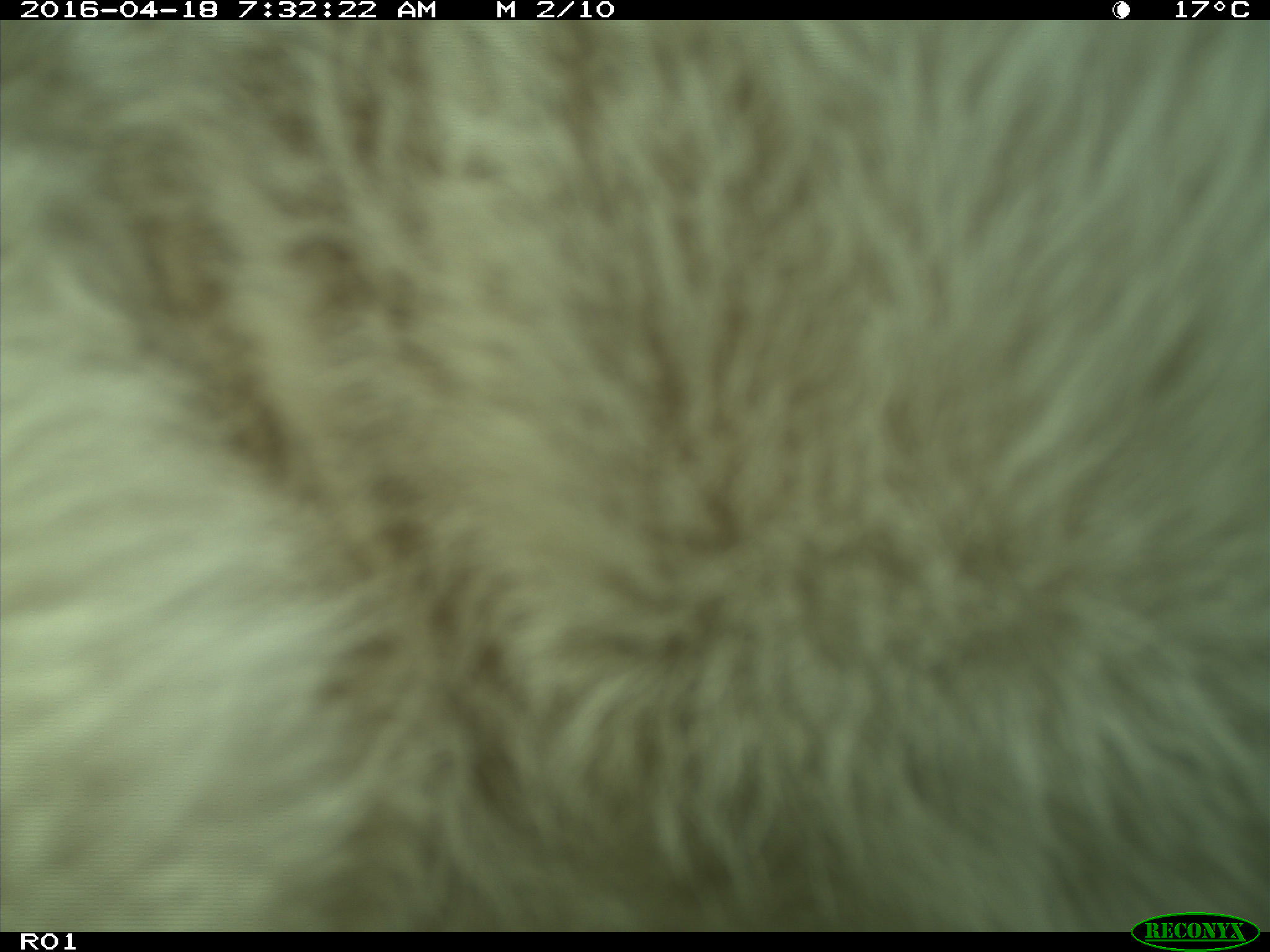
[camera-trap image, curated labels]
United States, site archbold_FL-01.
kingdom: Animalia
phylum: Chordata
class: Mammalia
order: Artiodactyla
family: Bovidae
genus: Bos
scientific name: Bos taurus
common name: domestic cow